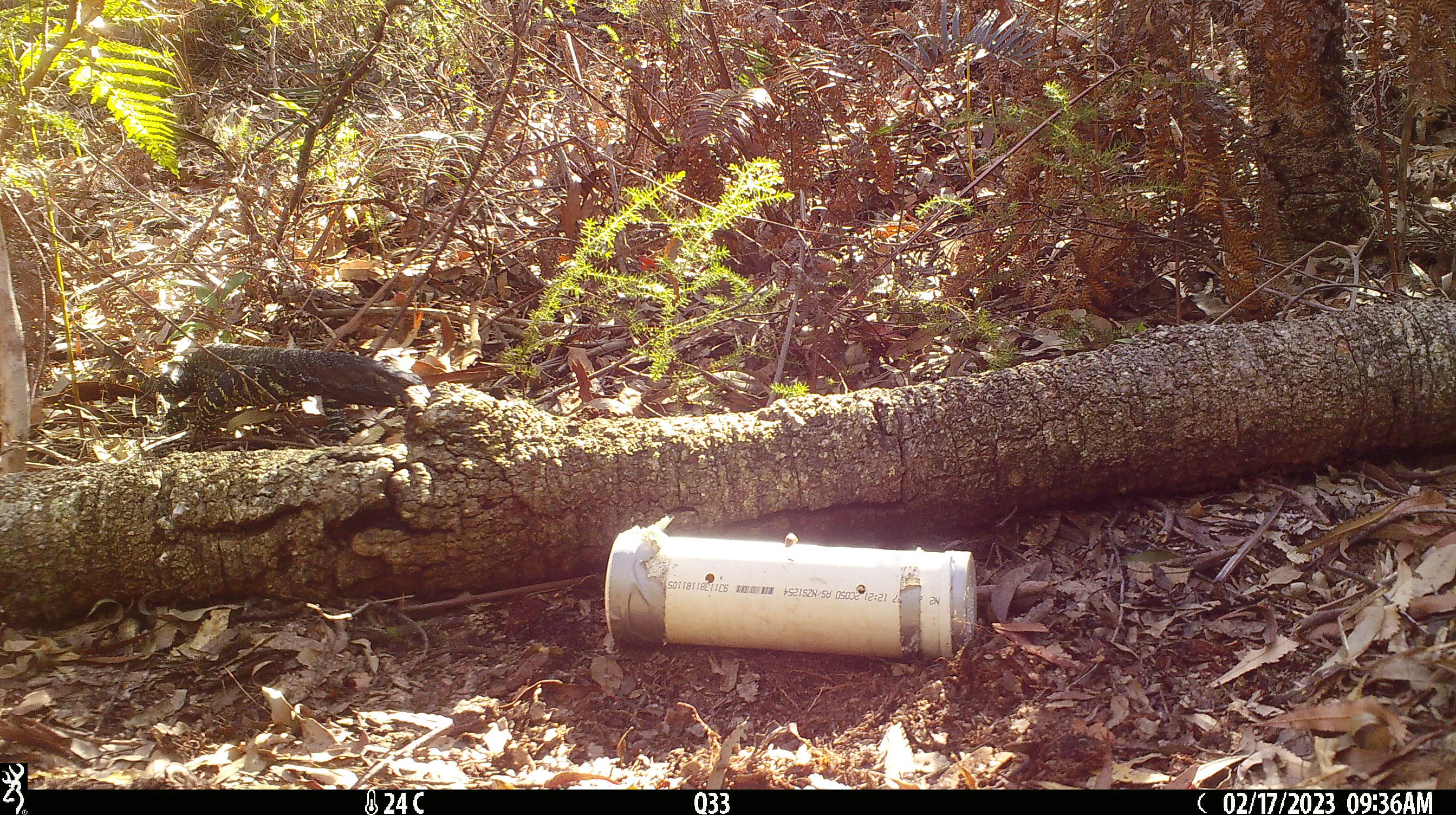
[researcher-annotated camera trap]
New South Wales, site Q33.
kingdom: Animalia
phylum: Chordata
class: Reptilia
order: Squamata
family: Varanidae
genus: Varanus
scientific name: Varanus varius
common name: lace monitor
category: goanna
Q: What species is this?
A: Goanna (lace monitor) (Varanus varius).